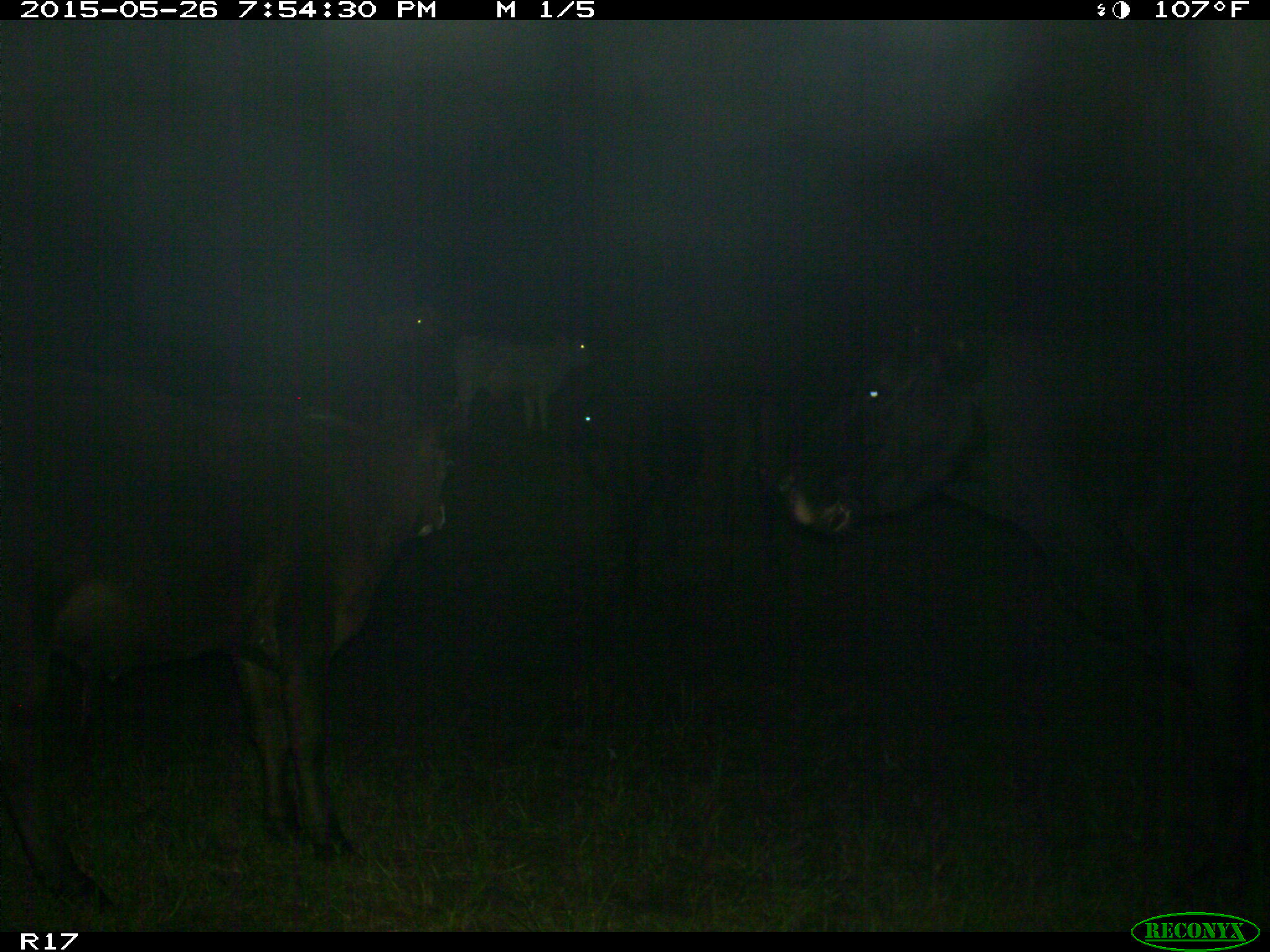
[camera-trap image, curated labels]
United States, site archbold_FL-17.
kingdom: Animalia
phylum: Chordata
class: Mammalia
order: Artiodactyla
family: Bovidae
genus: Bos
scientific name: Bos taurus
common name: domestic cow